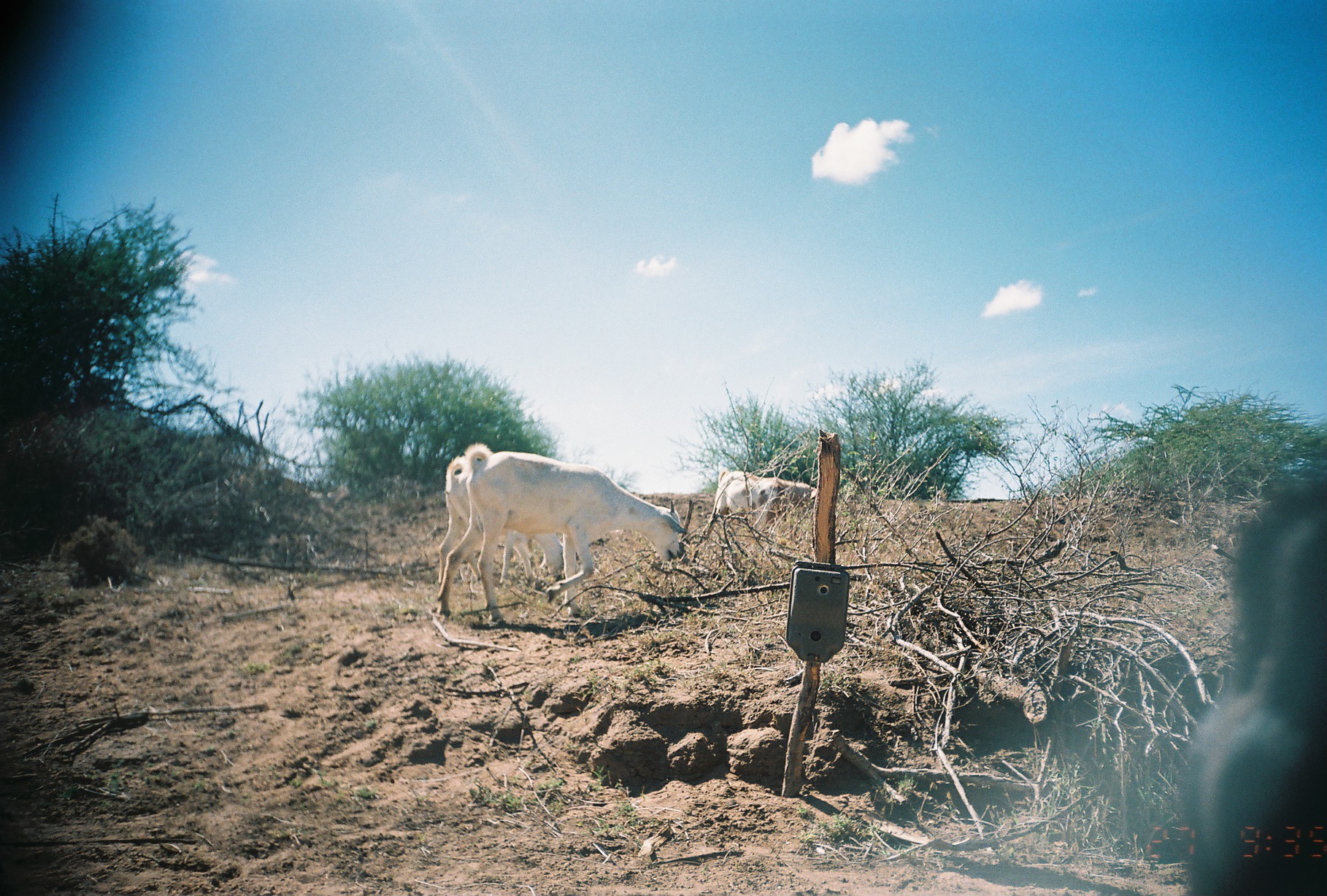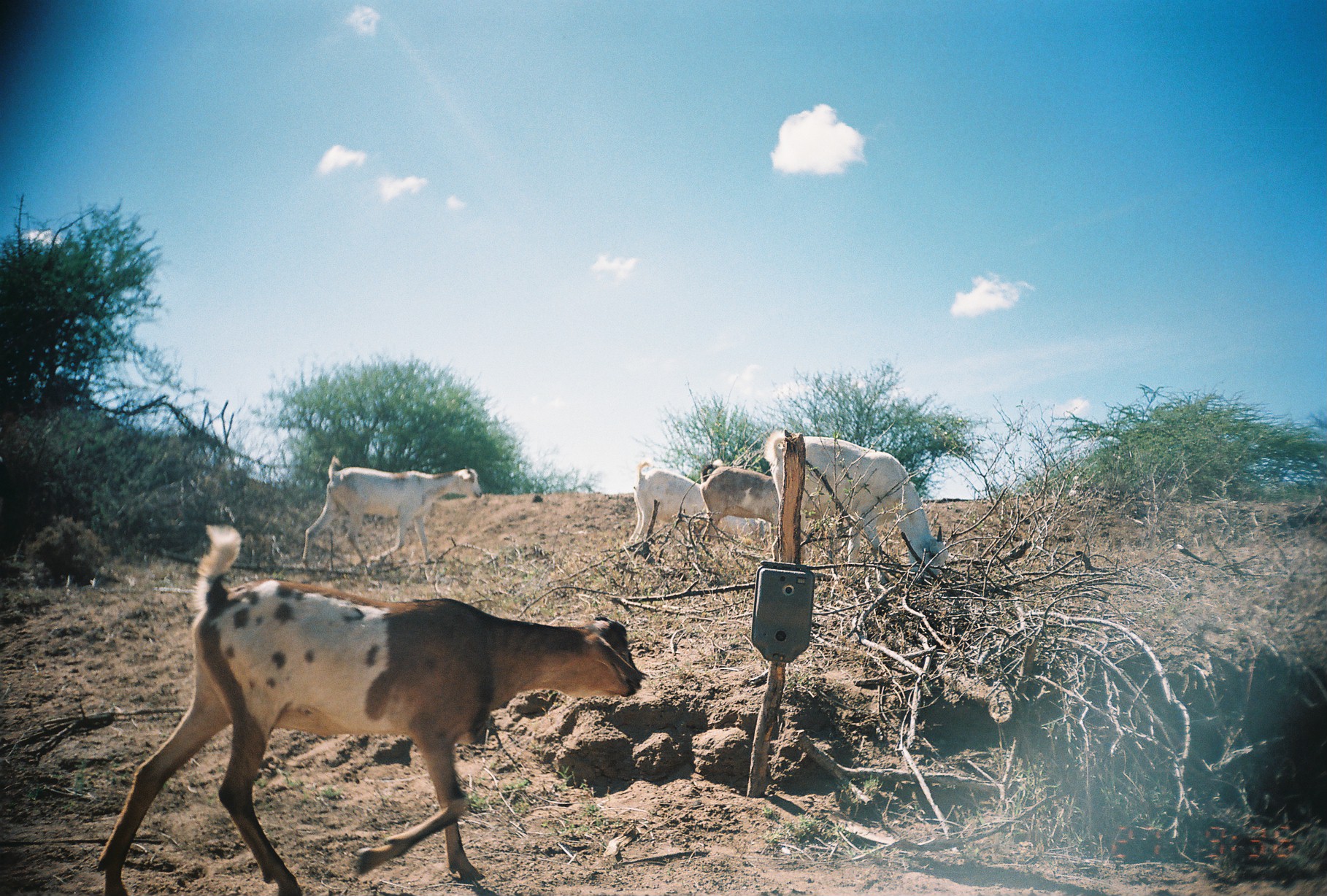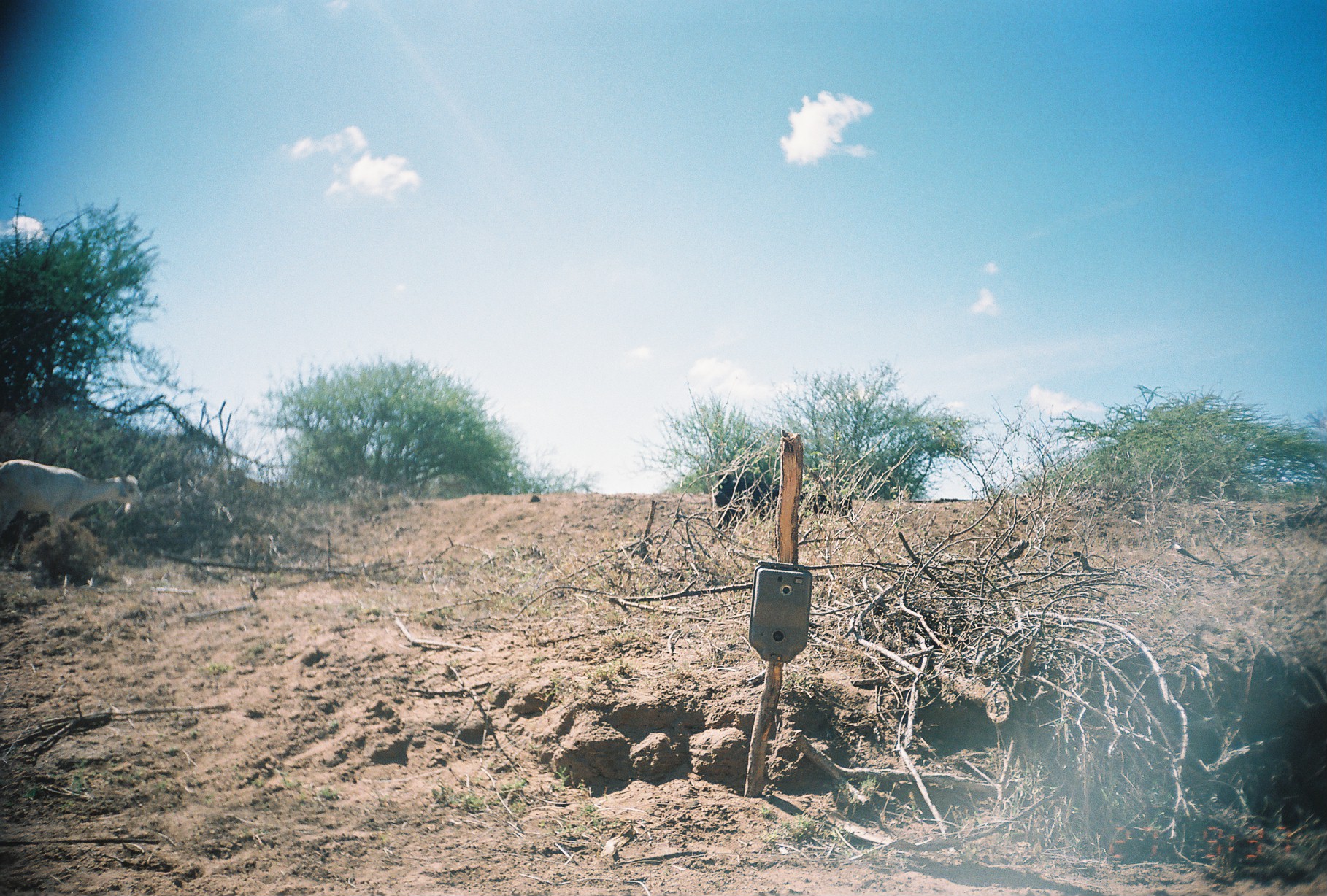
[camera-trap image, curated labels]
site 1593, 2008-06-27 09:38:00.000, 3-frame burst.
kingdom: Animalia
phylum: Chordata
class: Mammalia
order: Artiodactyla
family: Bovidae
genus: Capra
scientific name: Capra aegagrus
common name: wild goat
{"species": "Capra aegagrus (wild goat)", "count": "9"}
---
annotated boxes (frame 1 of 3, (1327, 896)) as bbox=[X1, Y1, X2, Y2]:
capra aegagrus: bbox=[1173, 467, 1325, 895]; bbox=[435, 441, 688, 621]; bbox=[436, 454, 562, 588]; bbox=[701, 464, 817, 544]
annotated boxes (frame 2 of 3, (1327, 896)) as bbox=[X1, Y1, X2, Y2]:
capra aegagrus: bbox=[93, 520, 648, 893]; bbox=[763, 429, 948, 579]; bbox=[300, 455, 482, 567]; bbox=[627, 461, 759, 545]; bbox=[700, 462, 780, 543]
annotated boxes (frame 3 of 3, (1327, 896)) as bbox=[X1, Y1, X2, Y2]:
capra aegagrus: bbox=[0, 457, 146, 554]